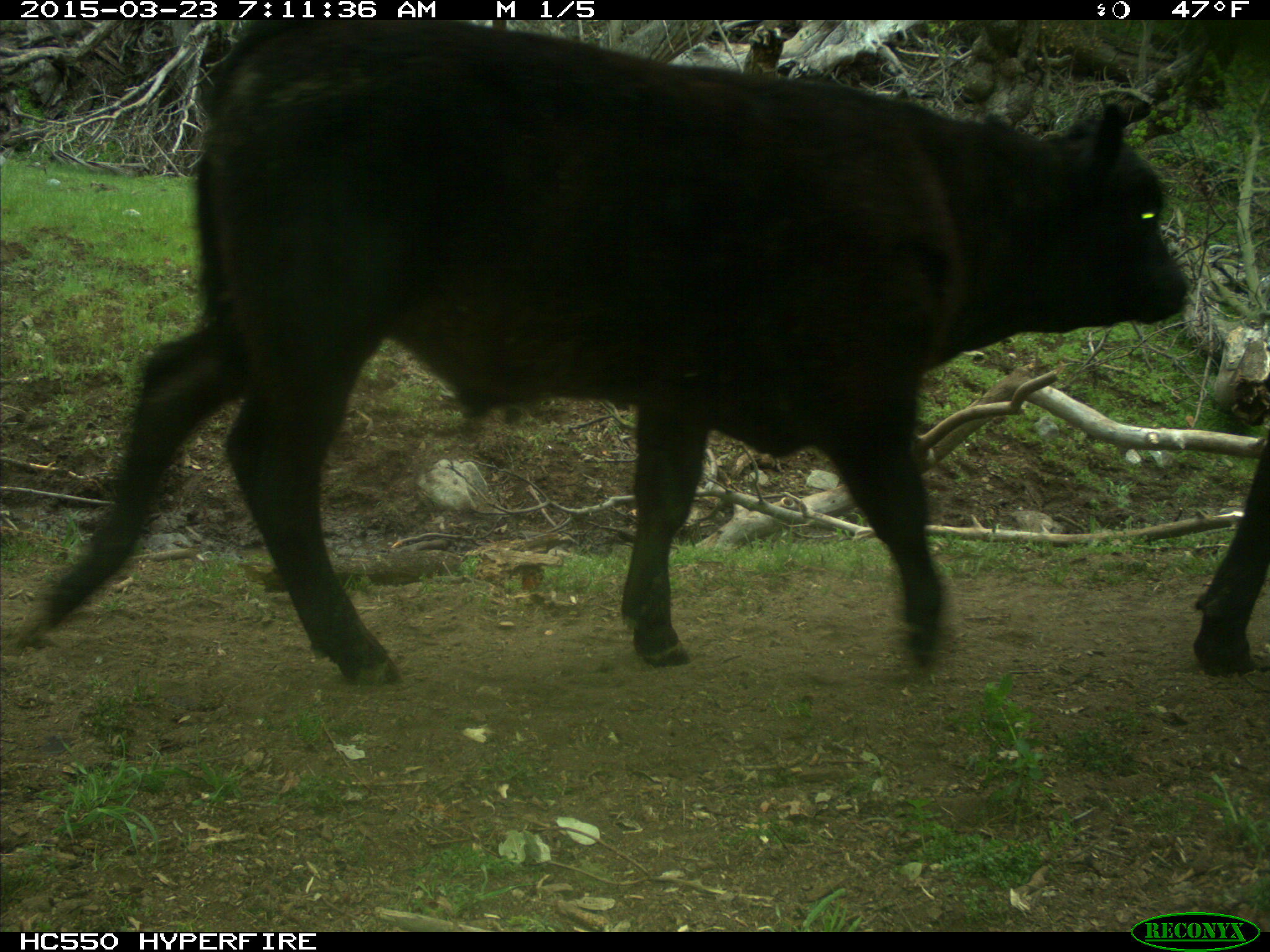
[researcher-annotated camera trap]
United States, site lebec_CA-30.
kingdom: Animalia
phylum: Chordata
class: Mammalia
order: Artiodactyla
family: Bovidae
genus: Bos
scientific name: Bos taurus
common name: domestic cow